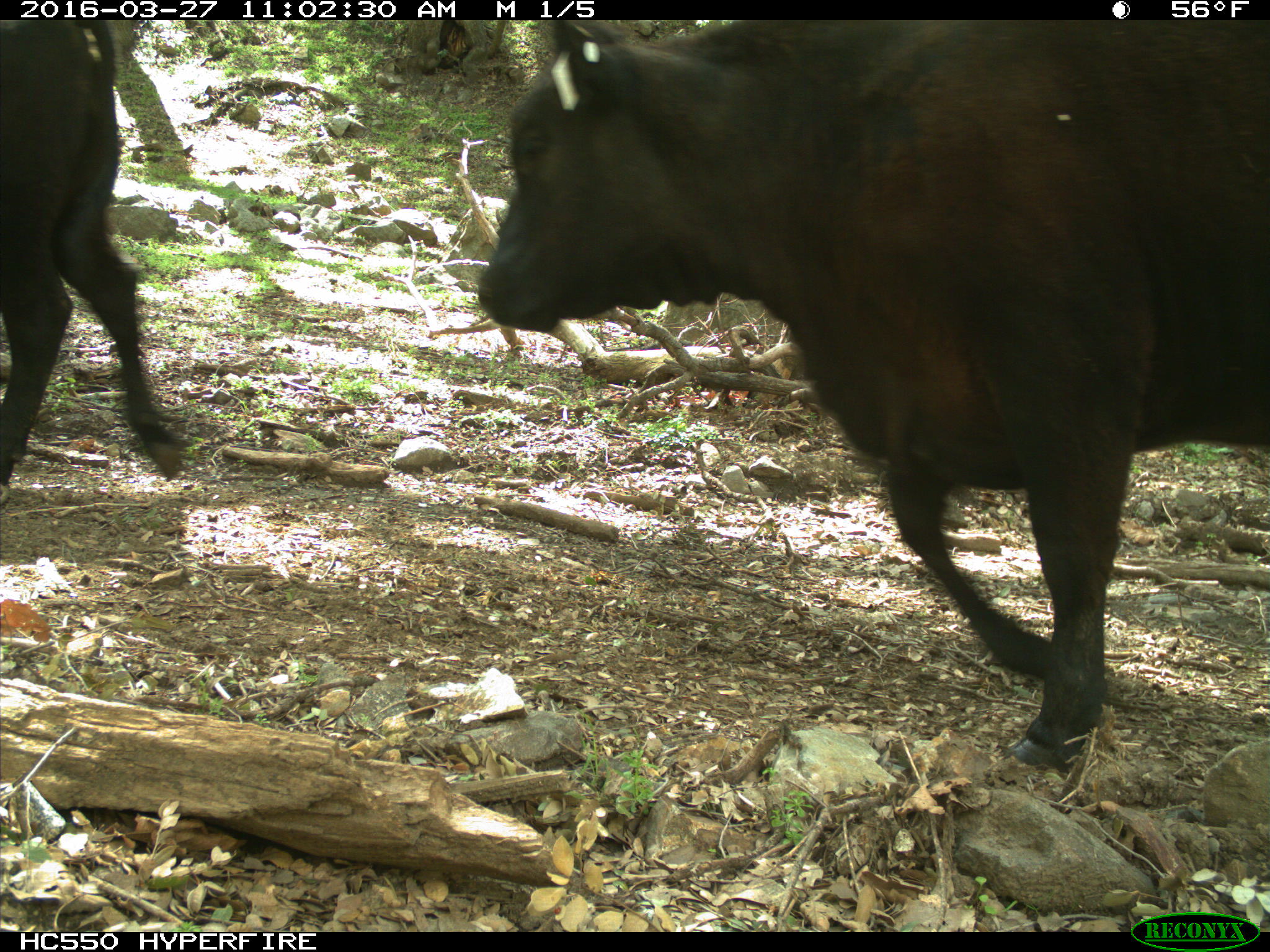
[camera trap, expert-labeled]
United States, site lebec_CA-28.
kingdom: Animalia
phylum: Chordata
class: Mammalia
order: Artiodactyla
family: Bovidae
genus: Bos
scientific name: Bos taurus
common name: domestic cow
Bos taurus (domestic cow).